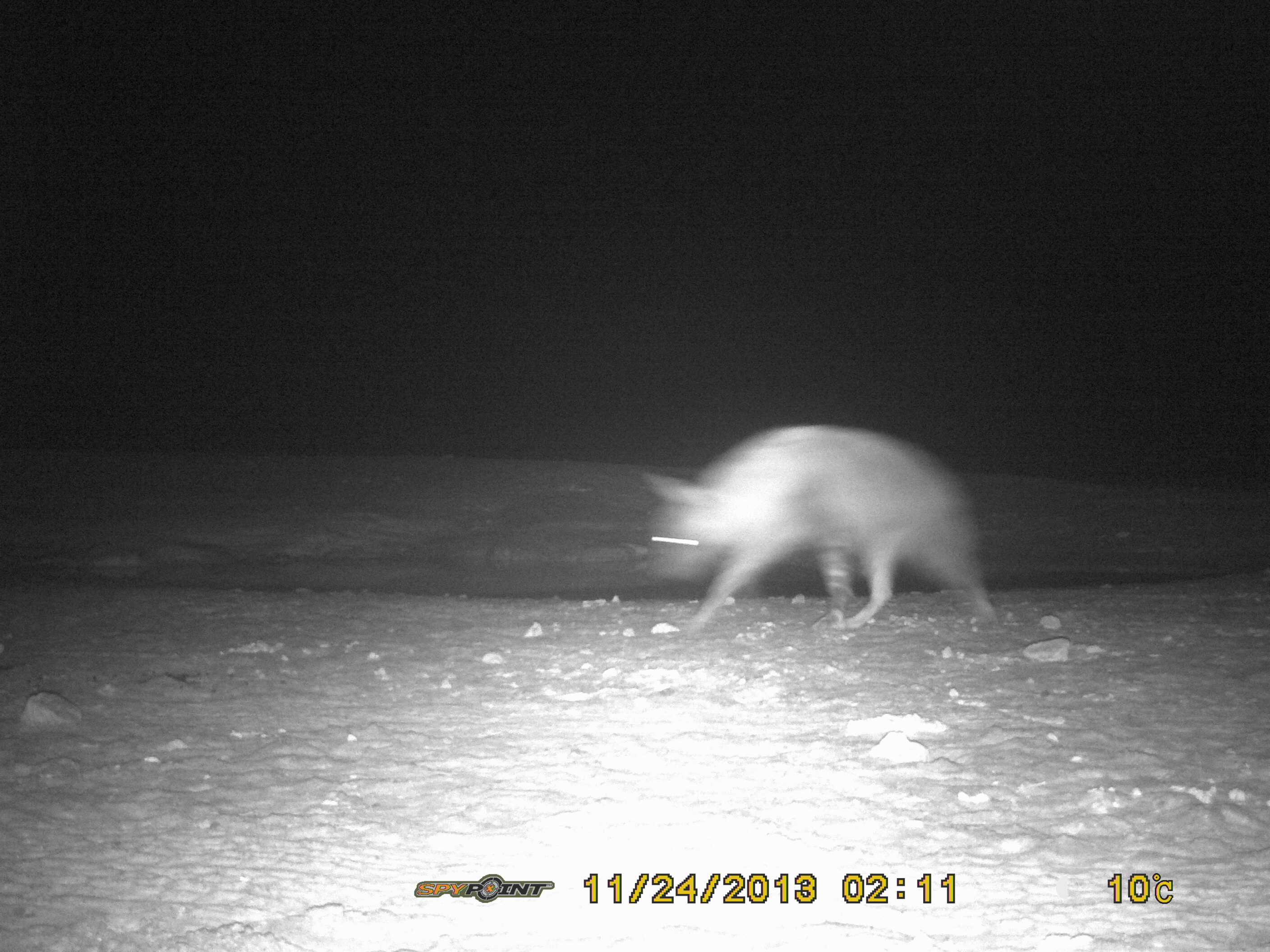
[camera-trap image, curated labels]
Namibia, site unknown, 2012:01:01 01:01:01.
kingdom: Animalia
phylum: Chordata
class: Mammalia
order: Carnivora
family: Hyaenidae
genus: Parahyaena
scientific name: Parahyaena brunnea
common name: brown hyena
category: hyaena brunnea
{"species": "hyaena brunnea (brown hyena) (Parahyaena brunnea)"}